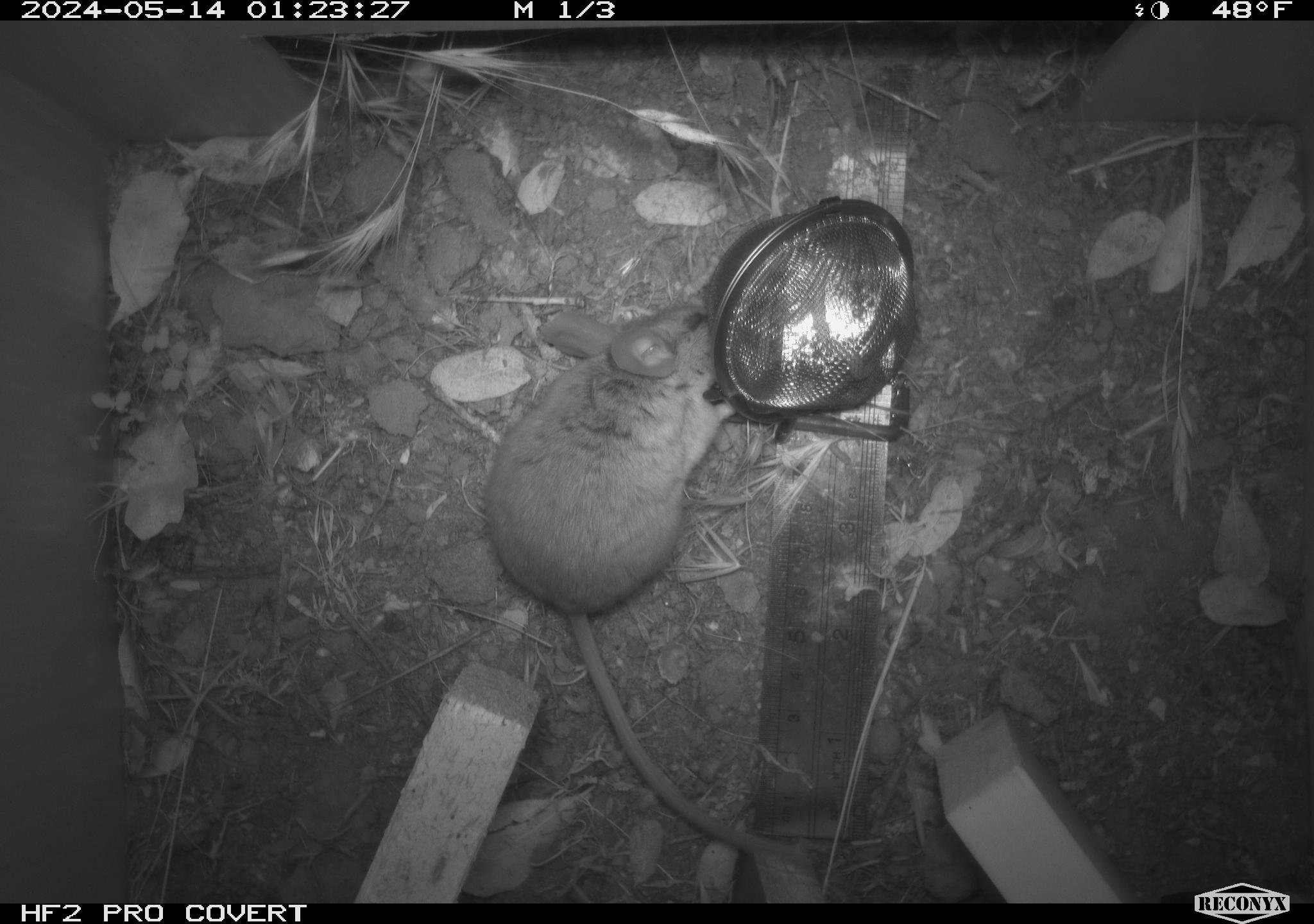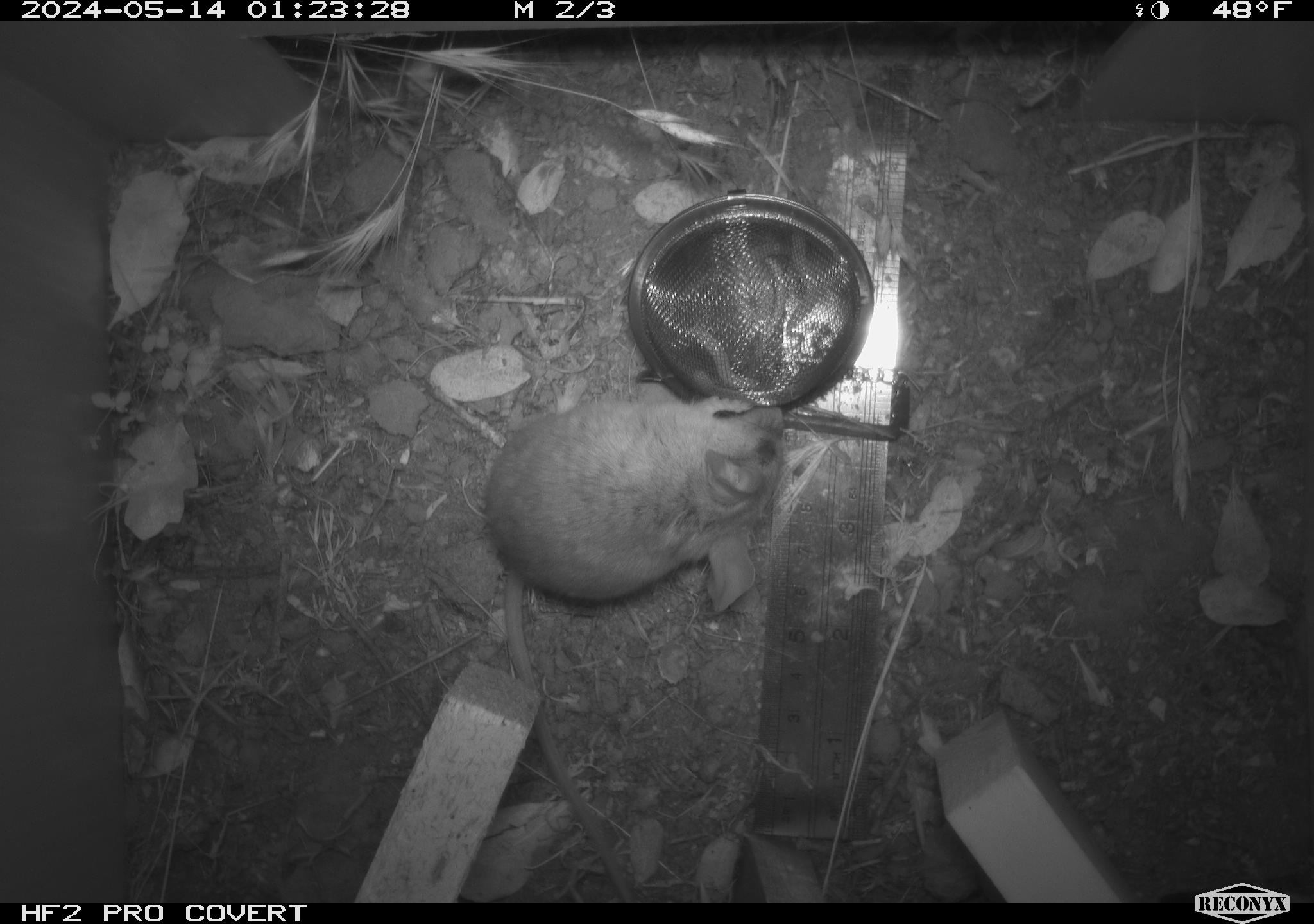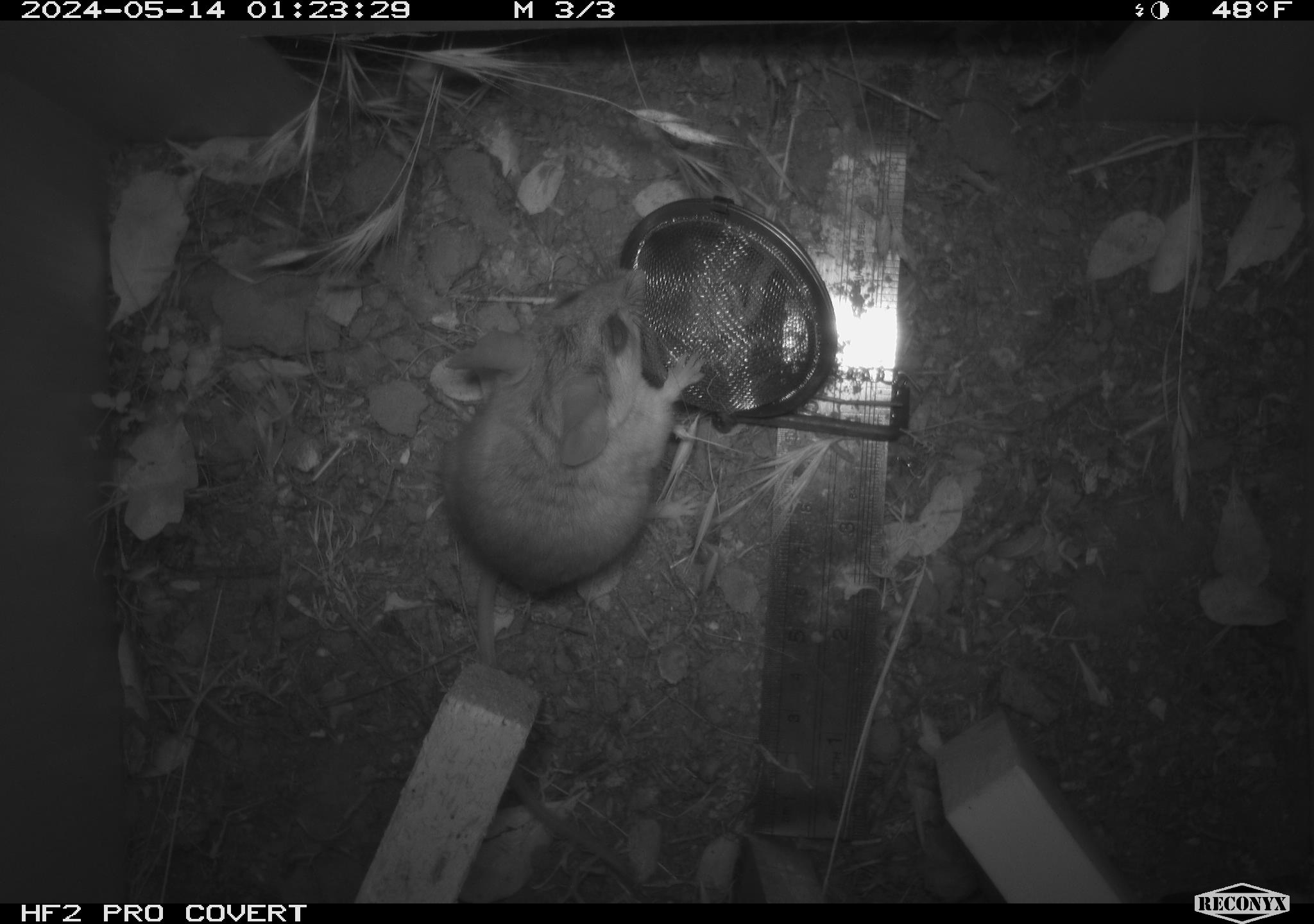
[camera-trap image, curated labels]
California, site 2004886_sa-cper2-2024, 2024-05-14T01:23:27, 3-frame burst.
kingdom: Animalia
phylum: Chordata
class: Mammalia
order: Rodentia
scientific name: Rodentia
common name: rodent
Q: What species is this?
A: Rodent (Rodentia).